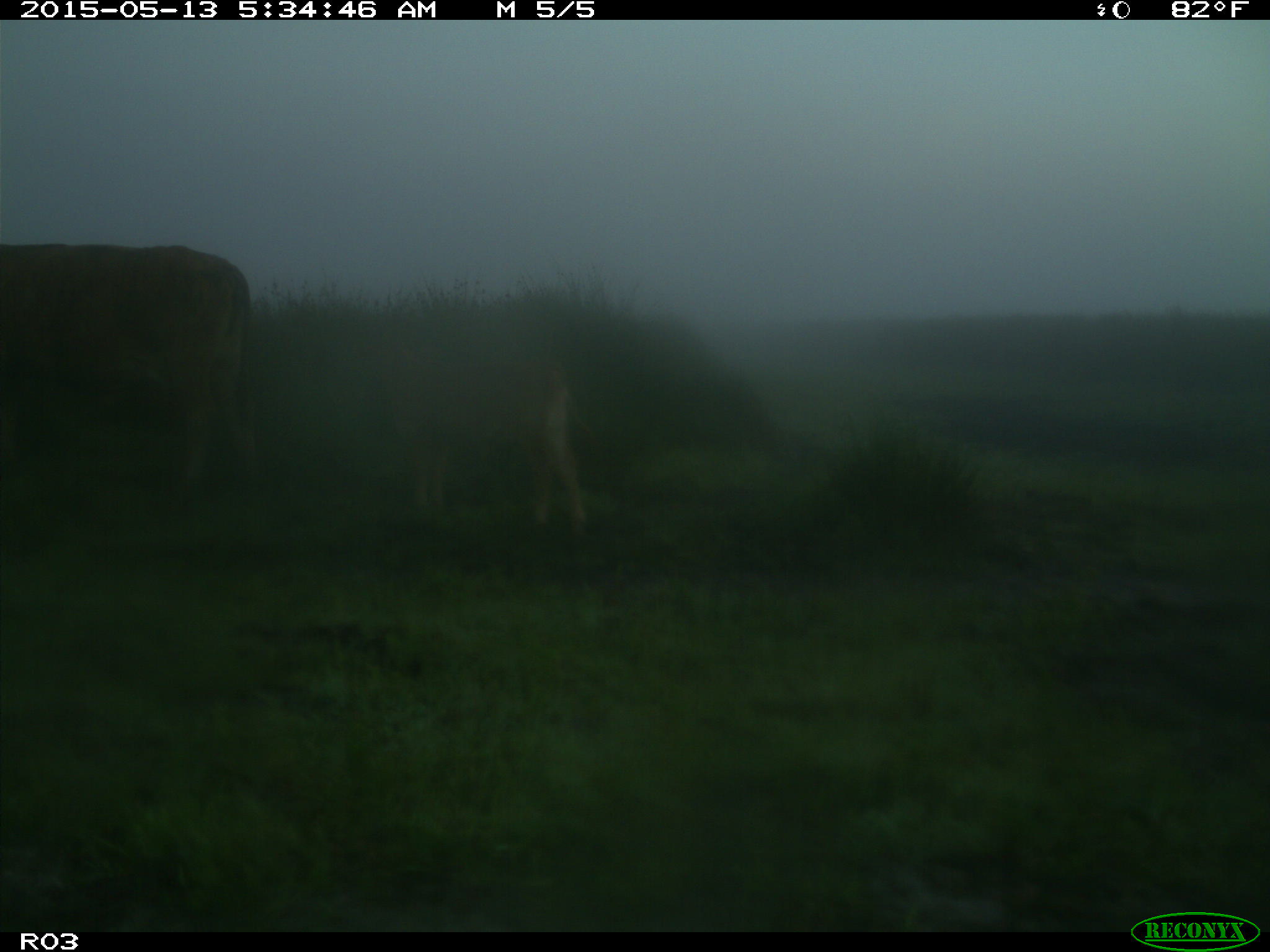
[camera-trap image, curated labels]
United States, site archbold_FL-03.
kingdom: Animalia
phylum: Chordata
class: Mammalia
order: Artiodactyla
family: Bovidae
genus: Bos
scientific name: Bos taurus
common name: domestic cow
Bos taurus (domestic cow).